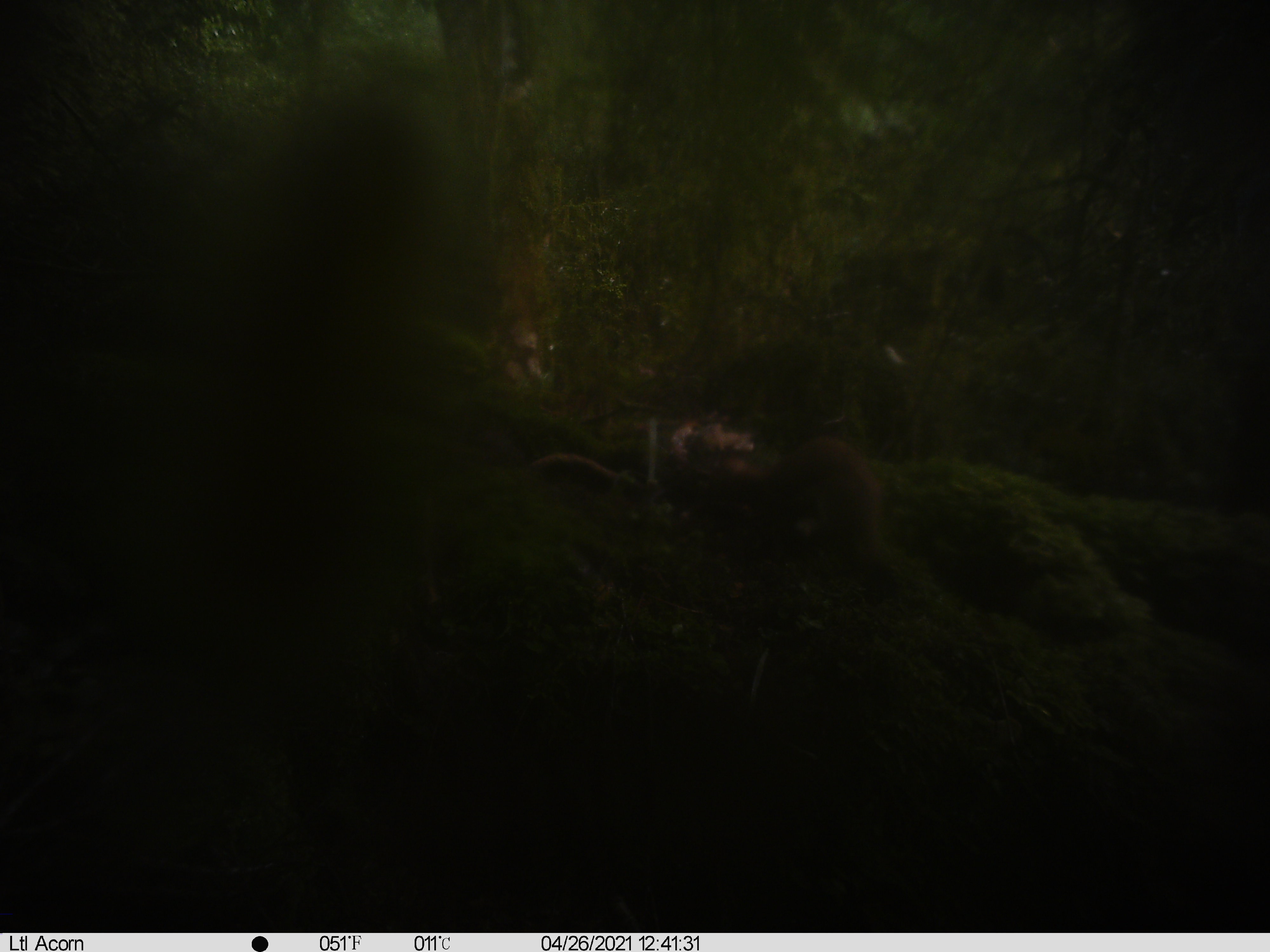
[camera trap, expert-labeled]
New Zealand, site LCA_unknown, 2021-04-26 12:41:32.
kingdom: Animalia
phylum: Chordata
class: Mammalia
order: Carnivora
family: Mustelidae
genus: Mustela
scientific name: Mustela erminea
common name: stoat